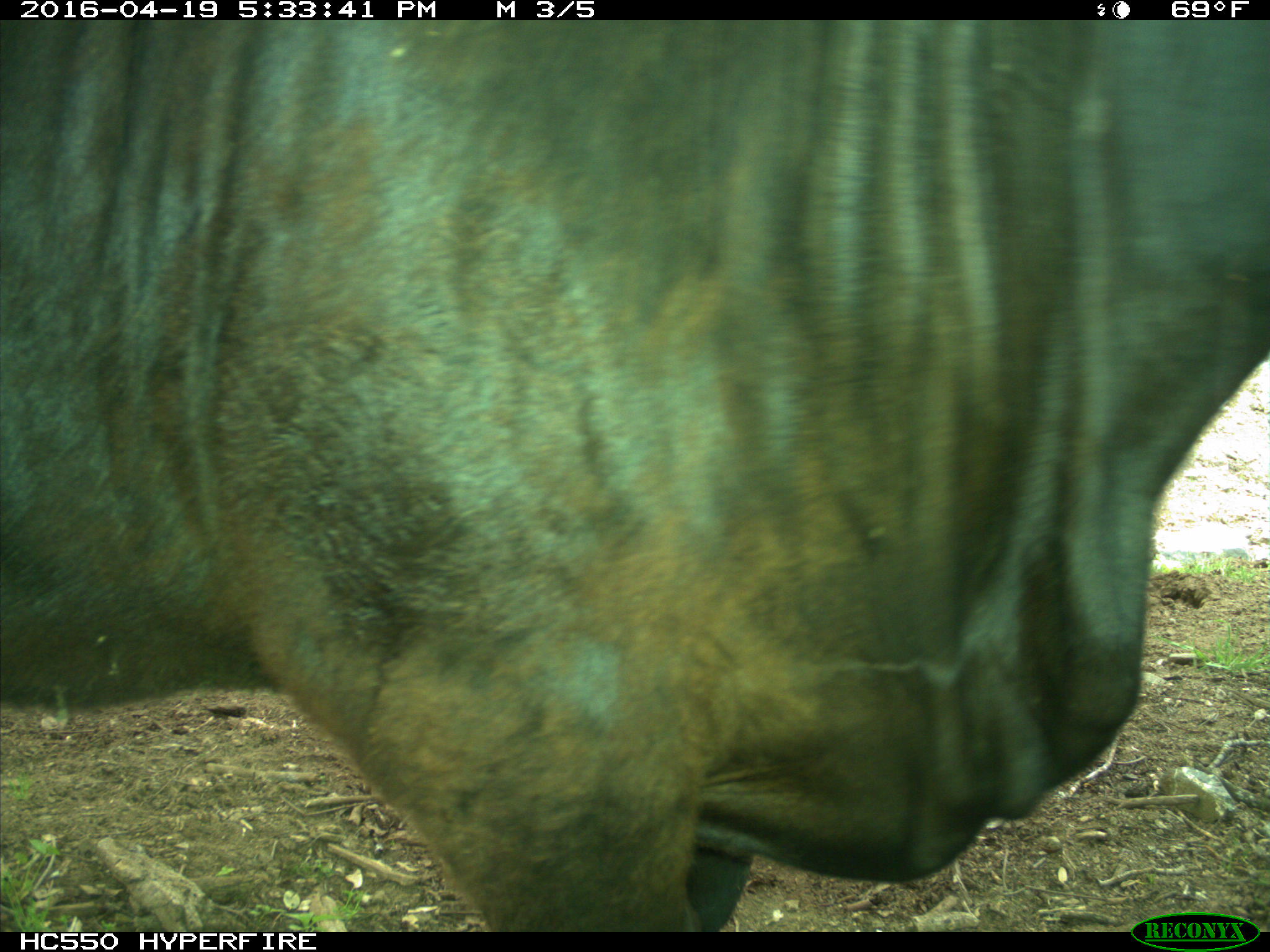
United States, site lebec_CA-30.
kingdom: Animalia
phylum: Chordata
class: Mammalia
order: Artiodactyla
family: Bovidae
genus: Bos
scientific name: Bos taurus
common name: domestic cow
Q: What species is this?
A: Bos taurus (domestic cow).